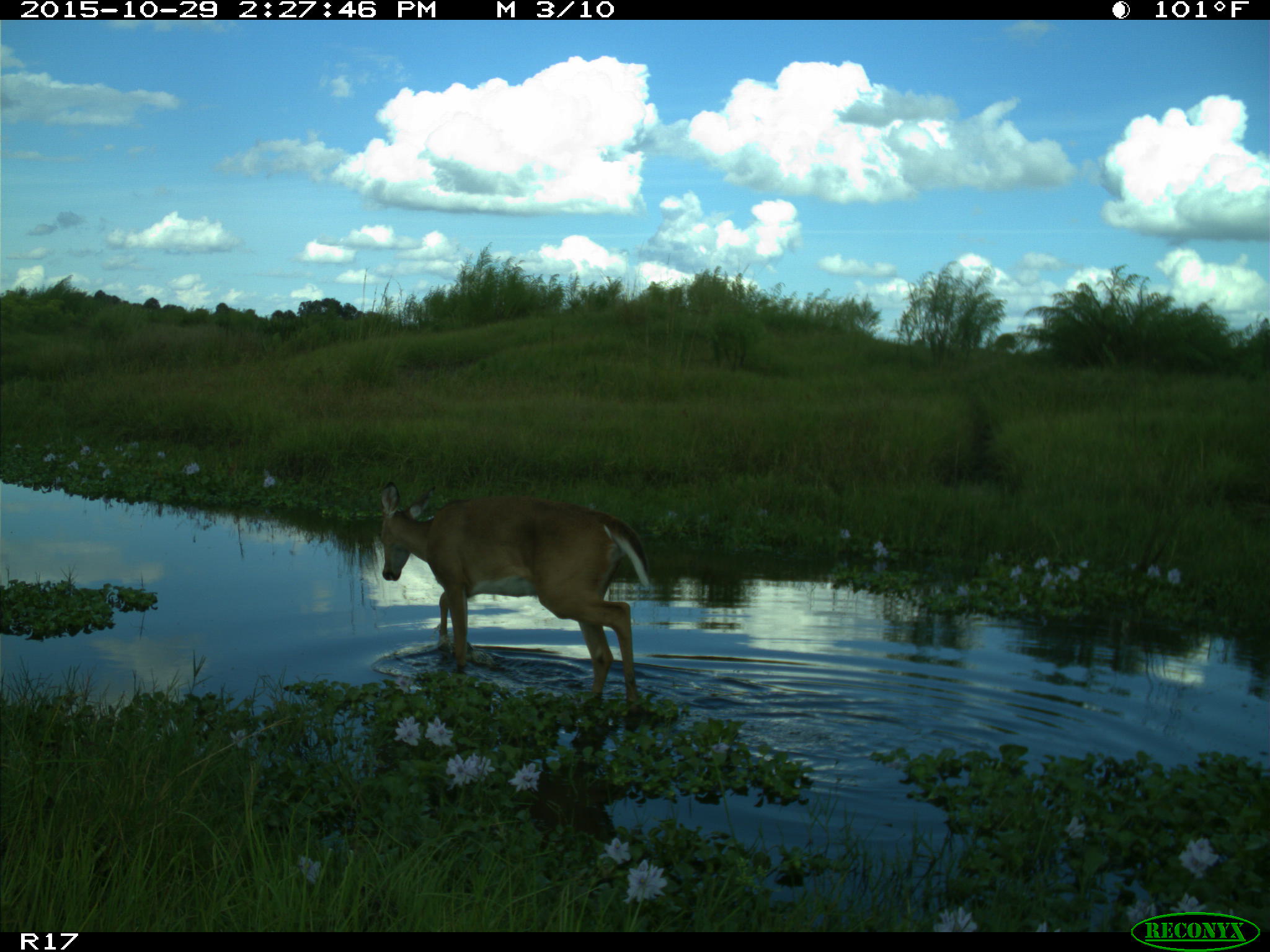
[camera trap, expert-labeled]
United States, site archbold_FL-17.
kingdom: Animalia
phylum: Chordata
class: Mammalia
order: Artiodactyla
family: Cervidae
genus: Odocoileus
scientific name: Odocoileus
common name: deer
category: unidentified deer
Unidentified deer (deer) (Odocoileus).